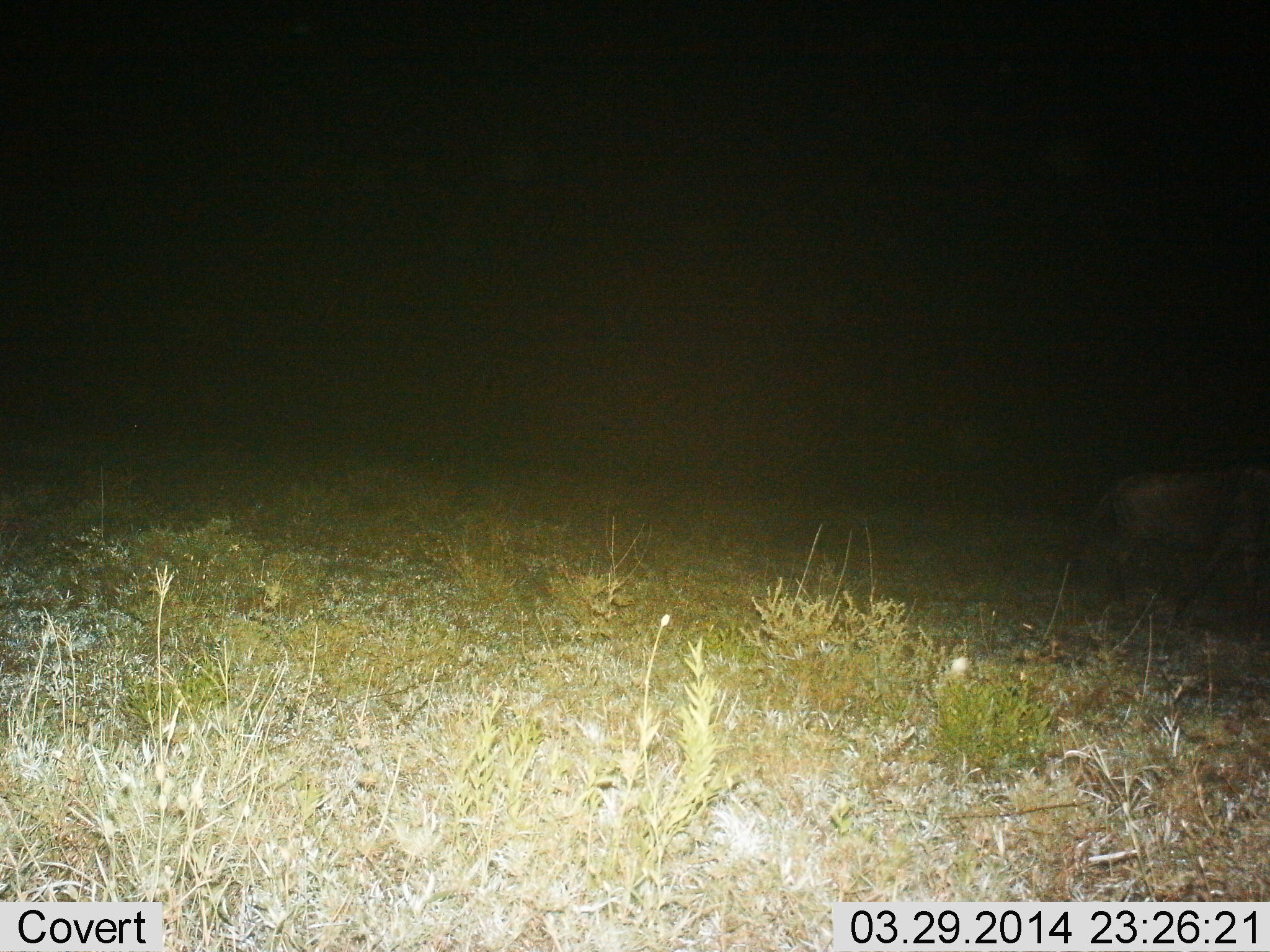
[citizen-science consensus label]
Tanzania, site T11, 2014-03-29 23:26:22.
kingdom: Animalia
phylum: Chordata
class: Mammalia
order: Artiodactyla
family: Bovidae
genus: Connochaetes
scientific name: Connochaetes taurinus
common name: blue wildebeest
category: wildebeest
Wildebeest (blue wildebeest) (Connochaetes taurinus), count 1. Behavior (volunteer vote fractions): standing 10%, resting 0%, moving 90%, interacting 0%. Young present (vote fraction): 0%. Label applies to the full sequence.